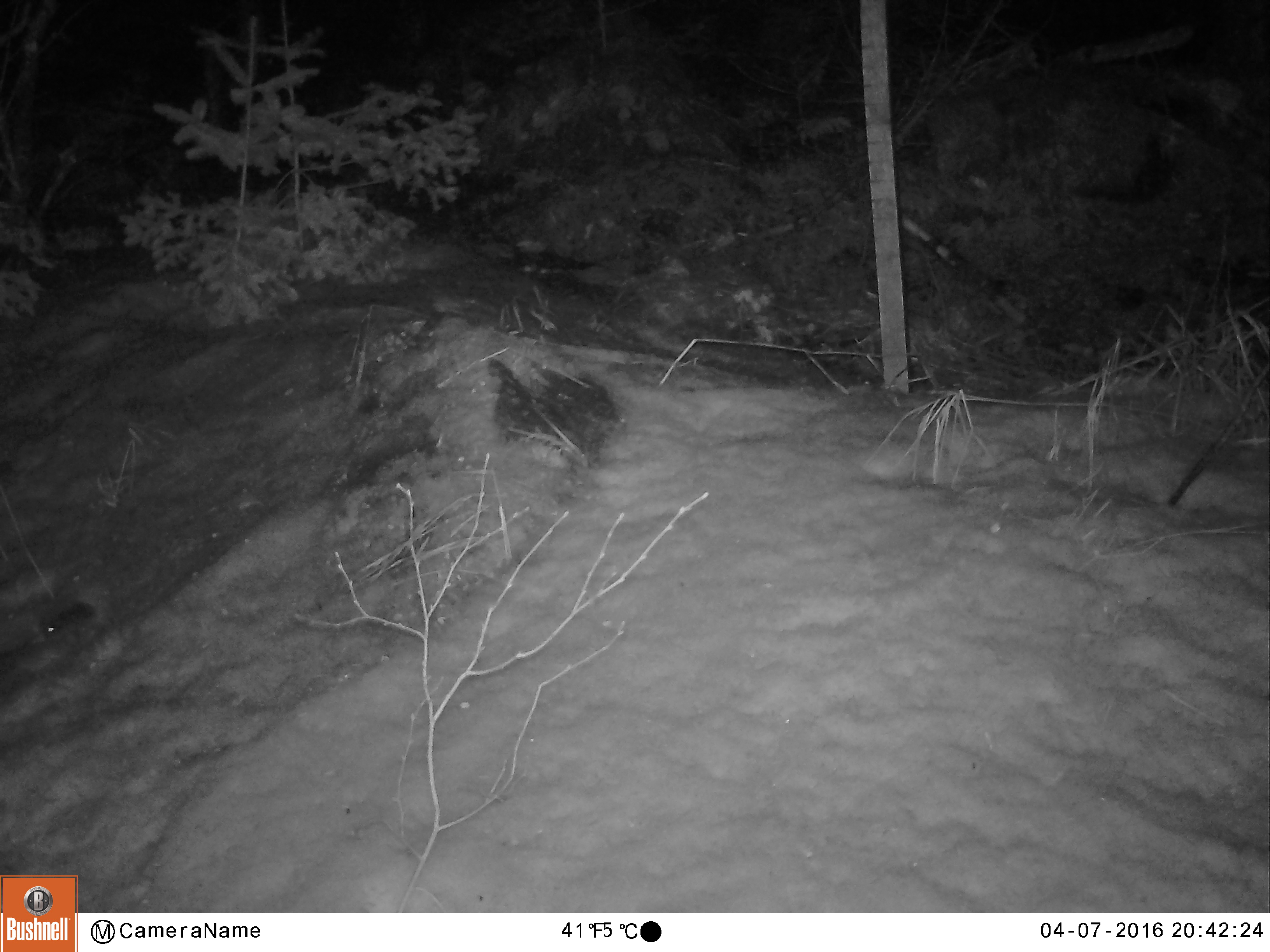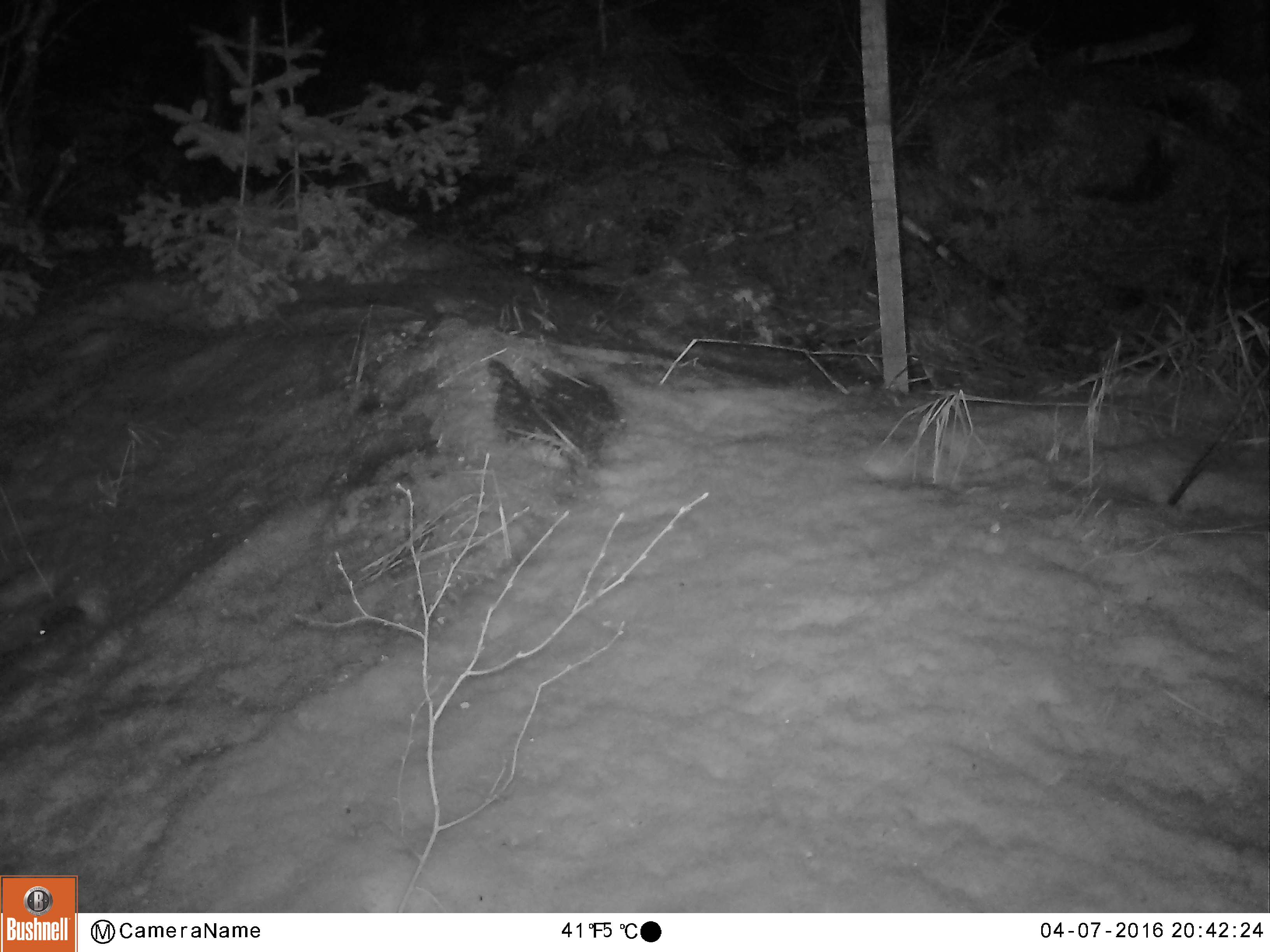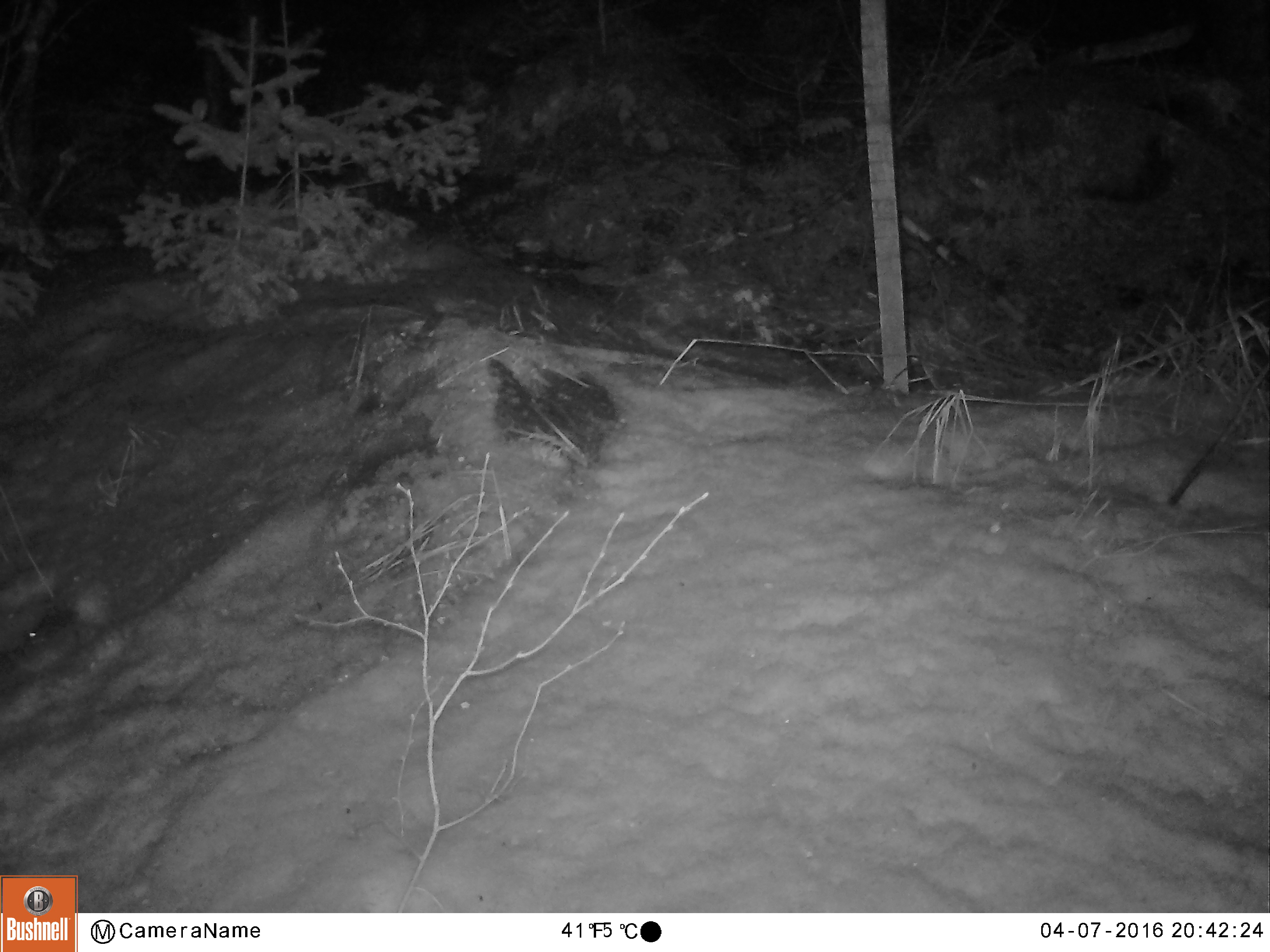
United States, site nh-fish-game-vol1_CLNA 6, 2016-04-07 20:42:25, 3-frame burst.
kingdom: Animalia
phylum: Chordata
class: Mammalia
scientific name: Mammalia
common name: mammal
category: mammal sp.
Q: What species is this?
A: Mammal sp. (mammal) (Mammalia).